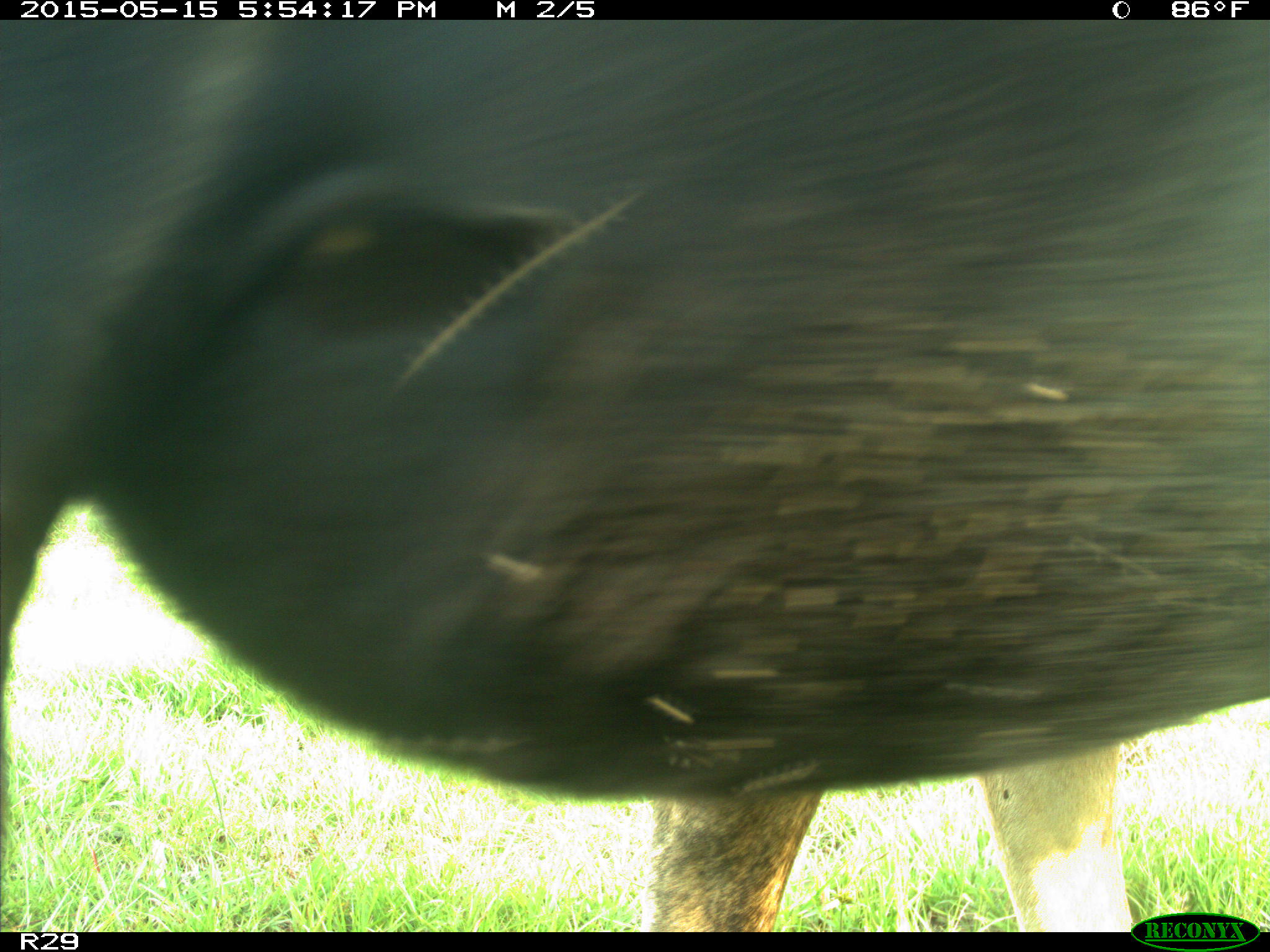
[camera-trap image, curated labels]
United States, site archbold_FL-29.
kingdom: Animalia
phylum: Chordata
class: Mammalia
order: Artiodactyla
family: Bovidae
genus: Bos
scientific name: Bos taurus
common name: domestic cow